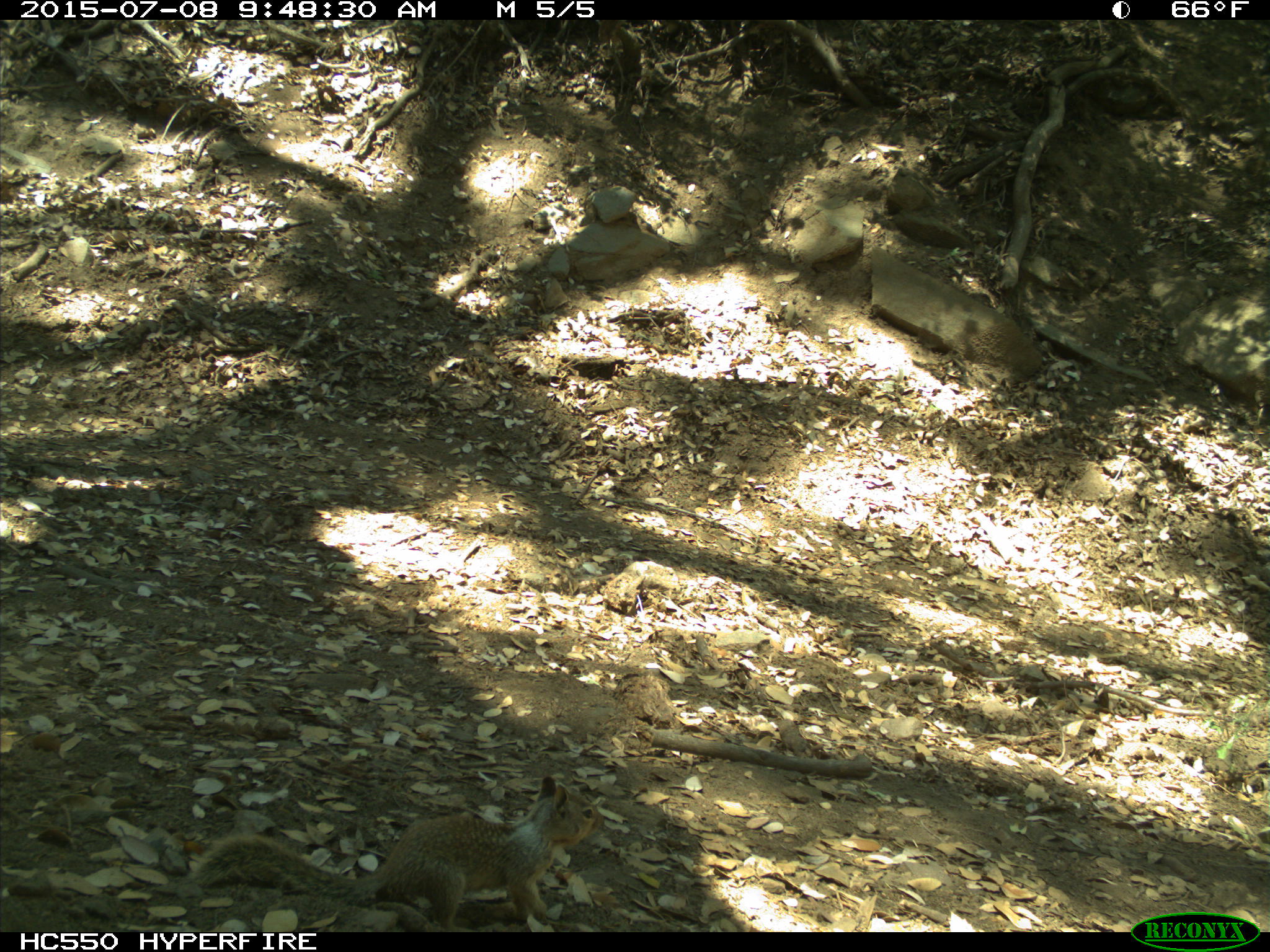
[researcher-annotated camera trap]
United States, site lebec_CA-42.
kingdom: Animalia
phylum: Chordata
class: Mammalia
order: Rodentia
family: Sciuridae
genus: Otospermophilus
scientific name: Otospermophilus beecheyi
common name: california ground squirrel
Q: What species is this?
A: Otospermophilus beecheyi (california ground squirrel).